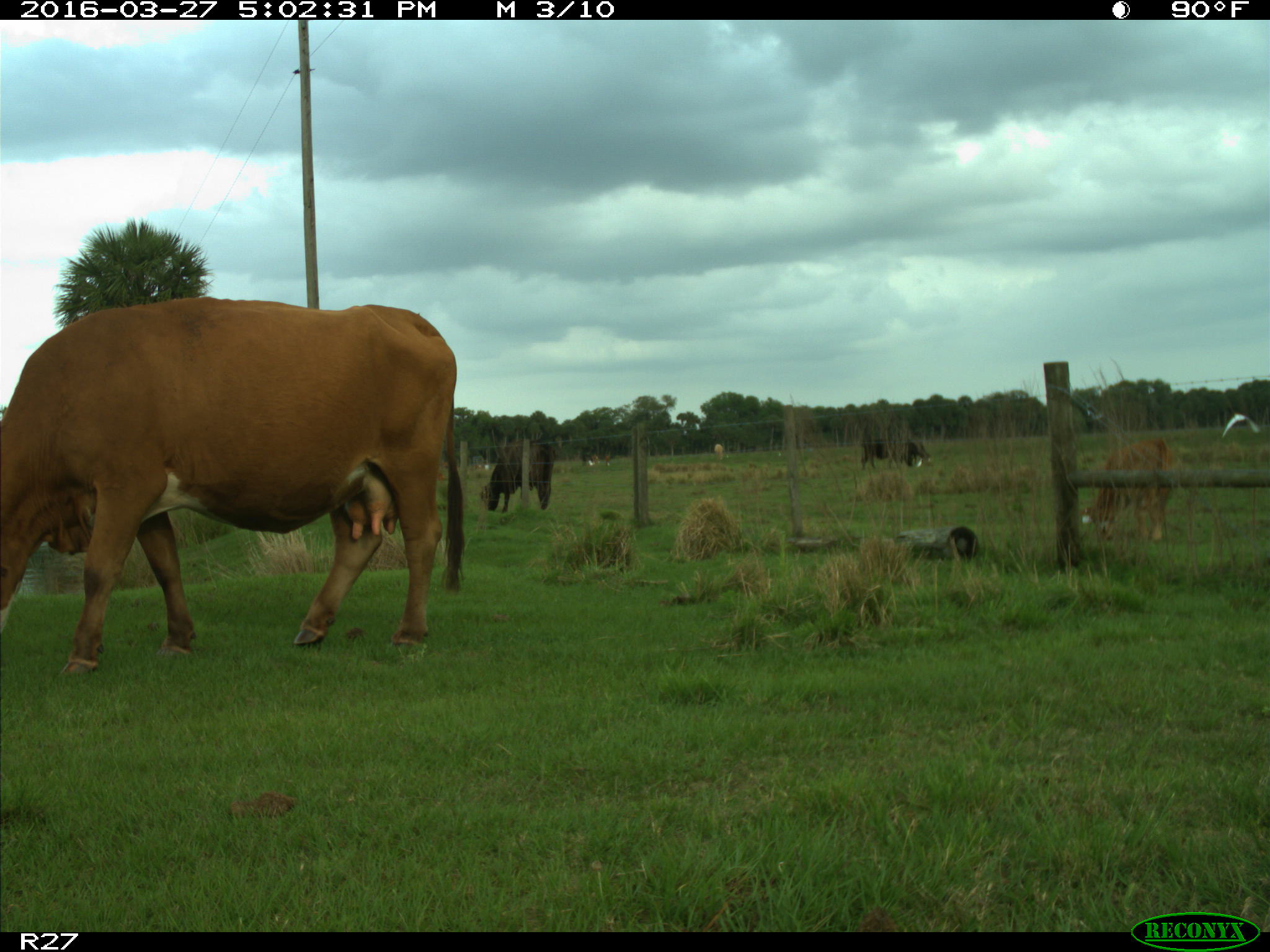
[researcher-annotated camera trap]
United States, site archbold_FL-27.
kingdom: Animalia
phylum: Chordata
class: Mammalia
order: Artiodactyla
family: Bovidae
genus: Bos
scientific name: Bos taurus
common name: domestic cow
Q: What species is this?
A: Bos taurus (domestic cow).